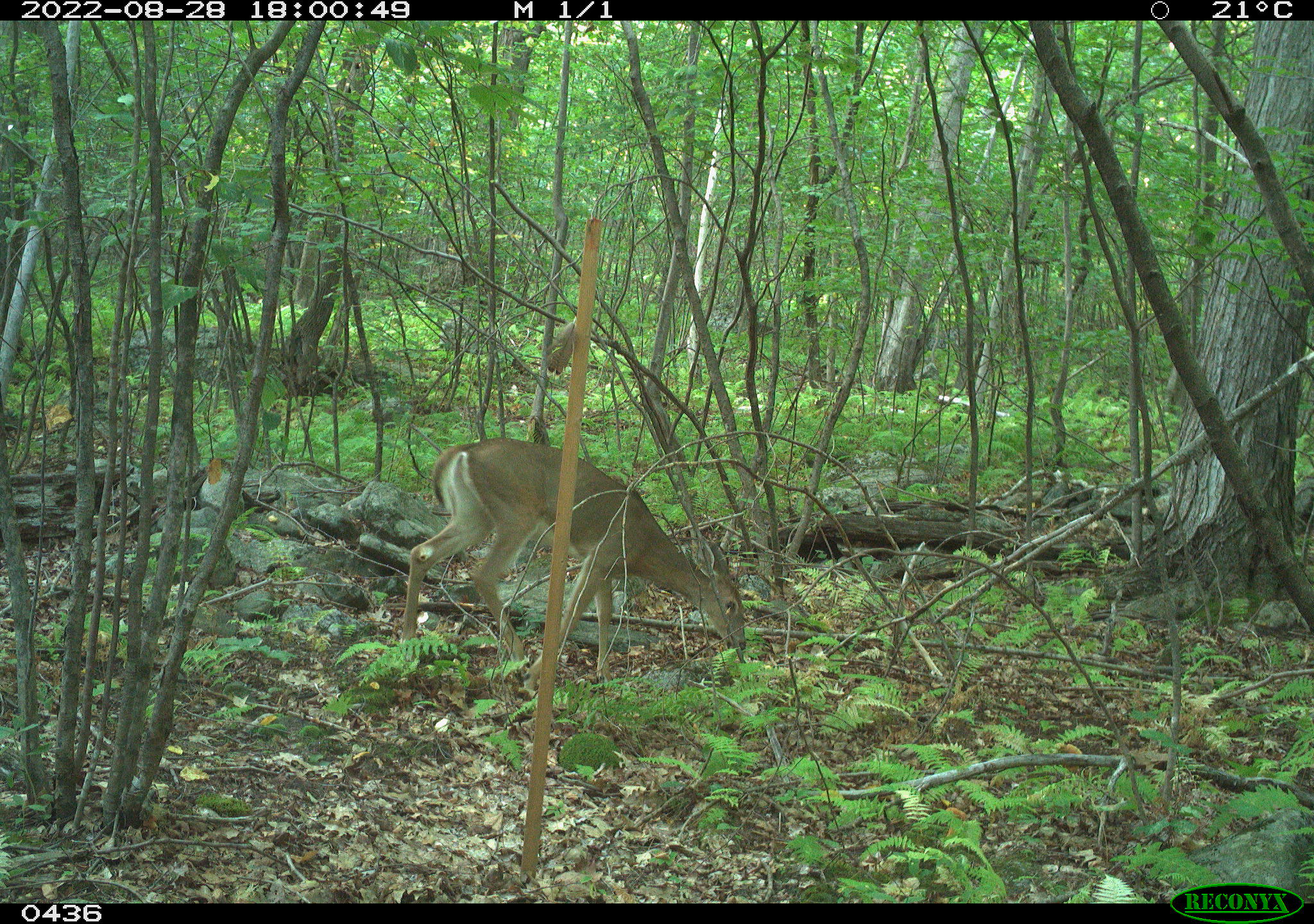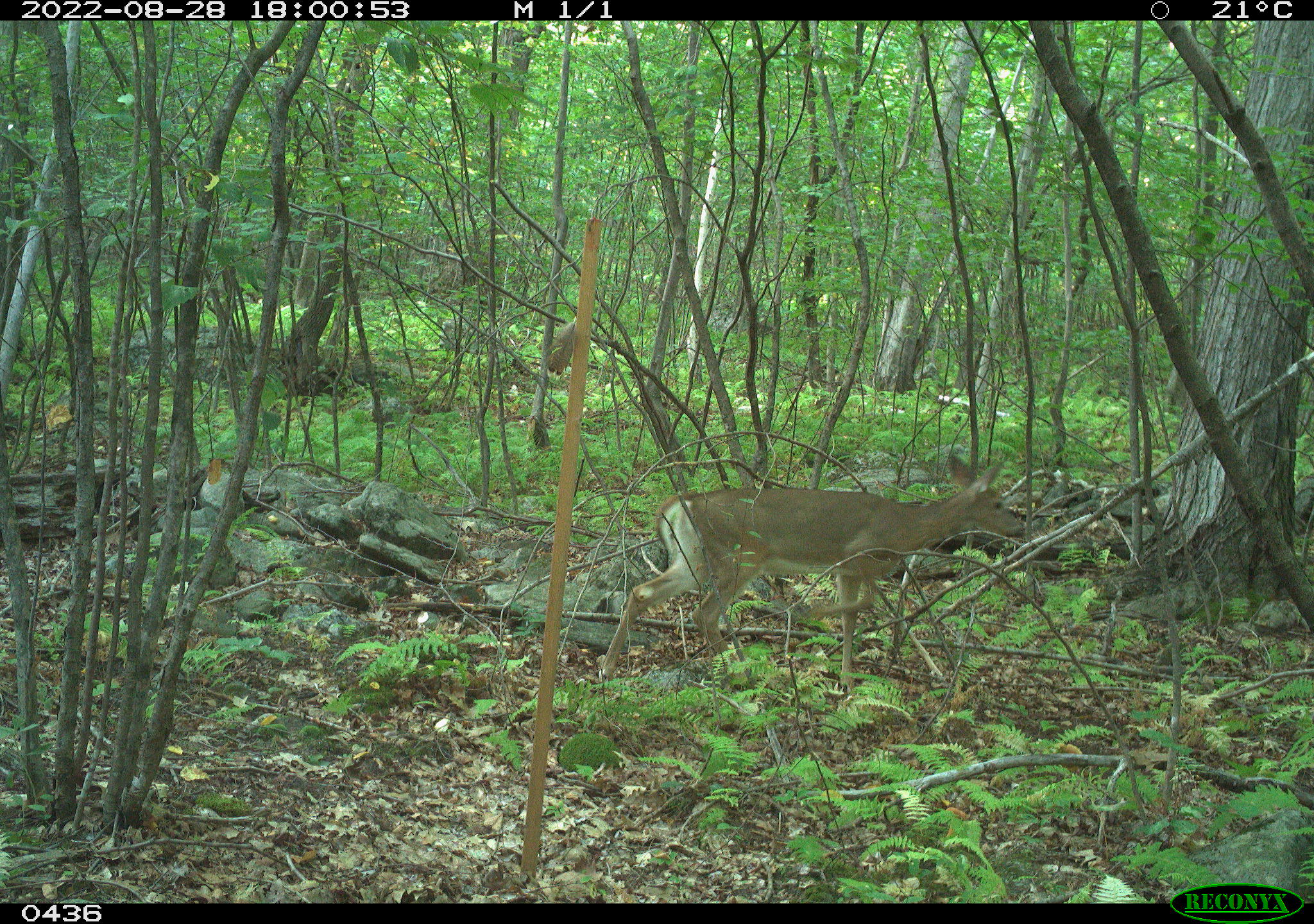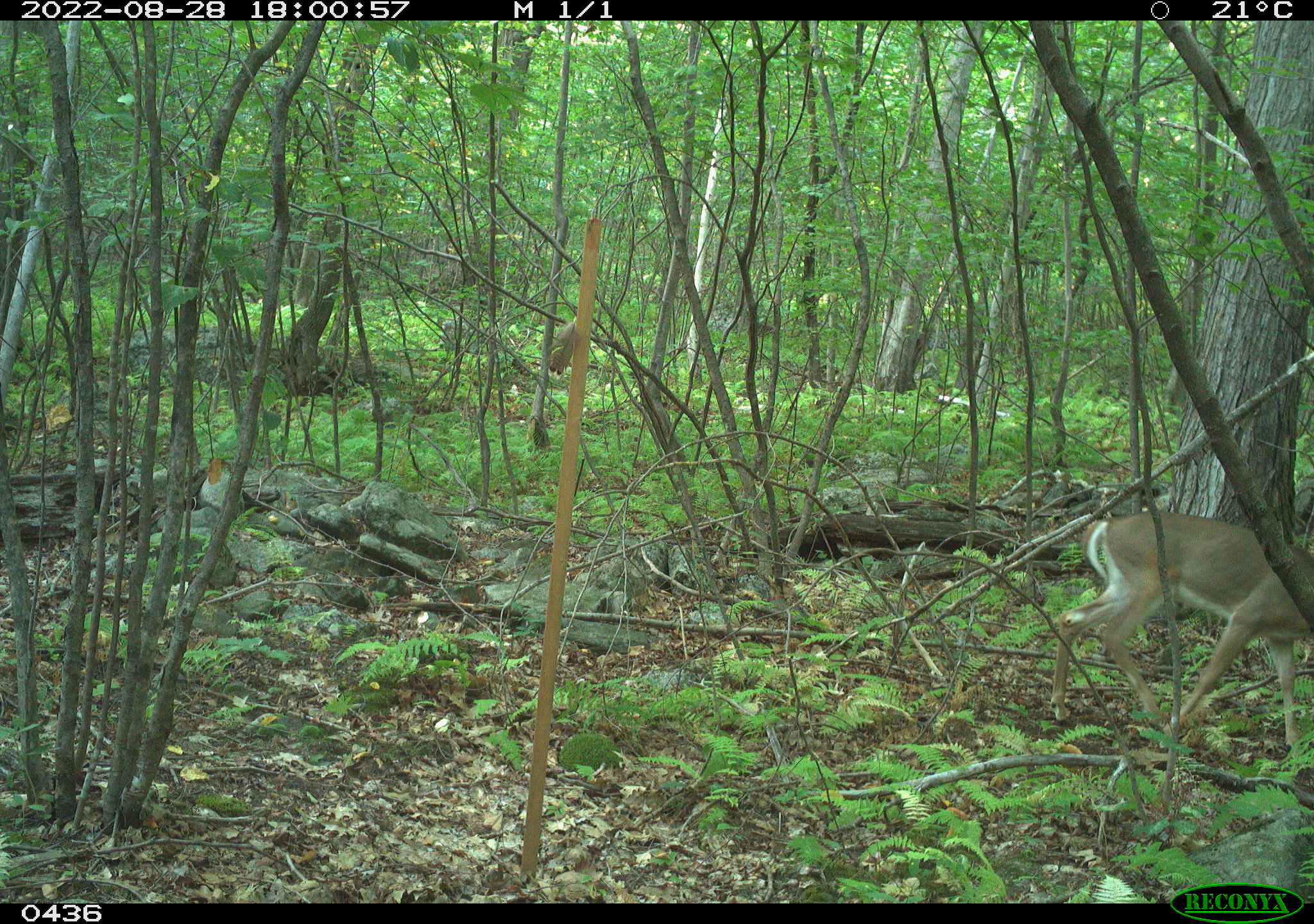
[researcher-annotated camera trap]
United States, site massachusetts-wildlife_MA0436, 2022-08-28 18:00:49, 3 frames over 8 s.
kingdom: Animalia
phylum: Chordata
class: Mammalia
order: Artiodactyla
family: Cervidae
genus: Odocoileus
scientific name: Odocoileus virginianus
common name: white-tailed deer